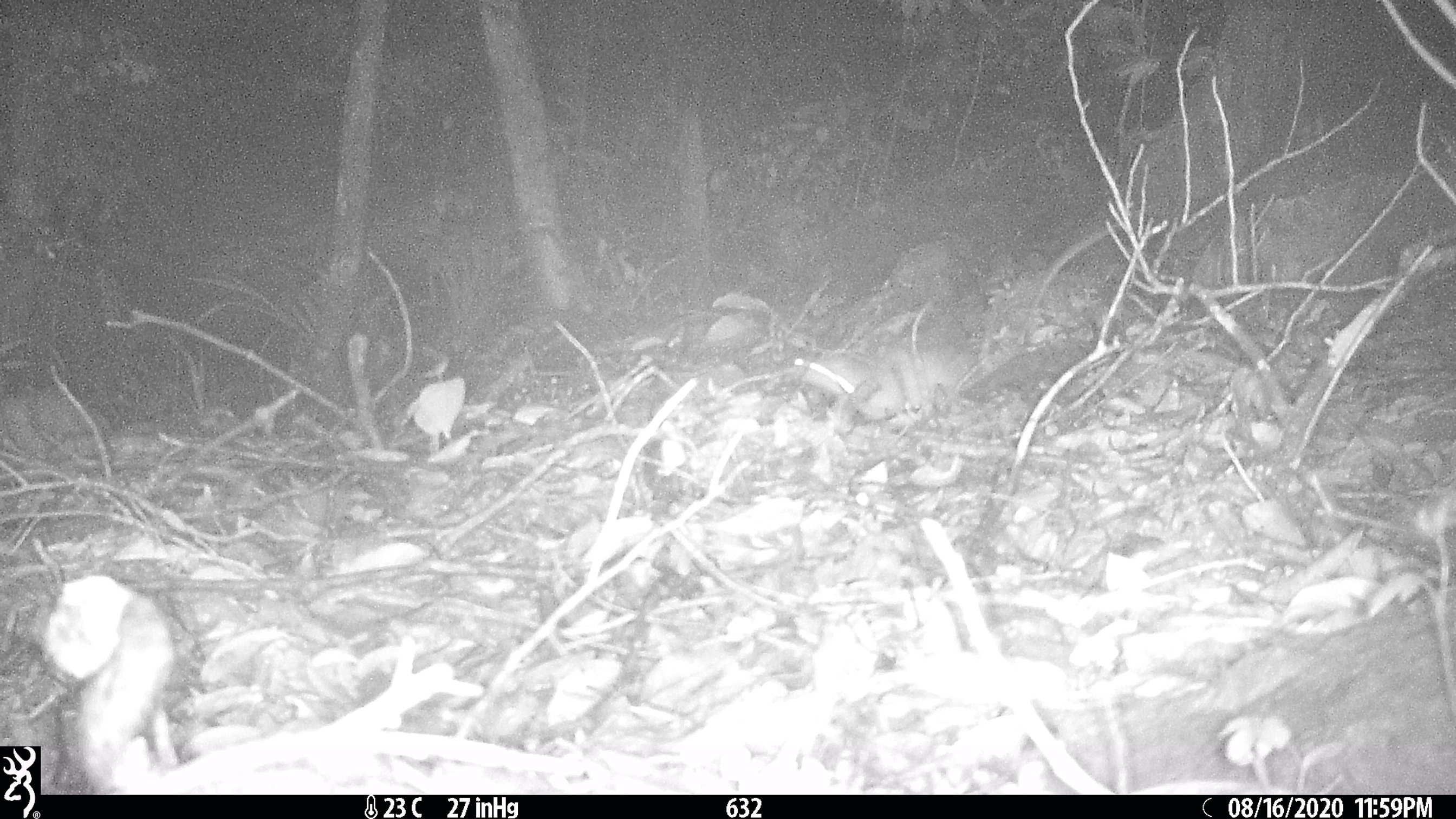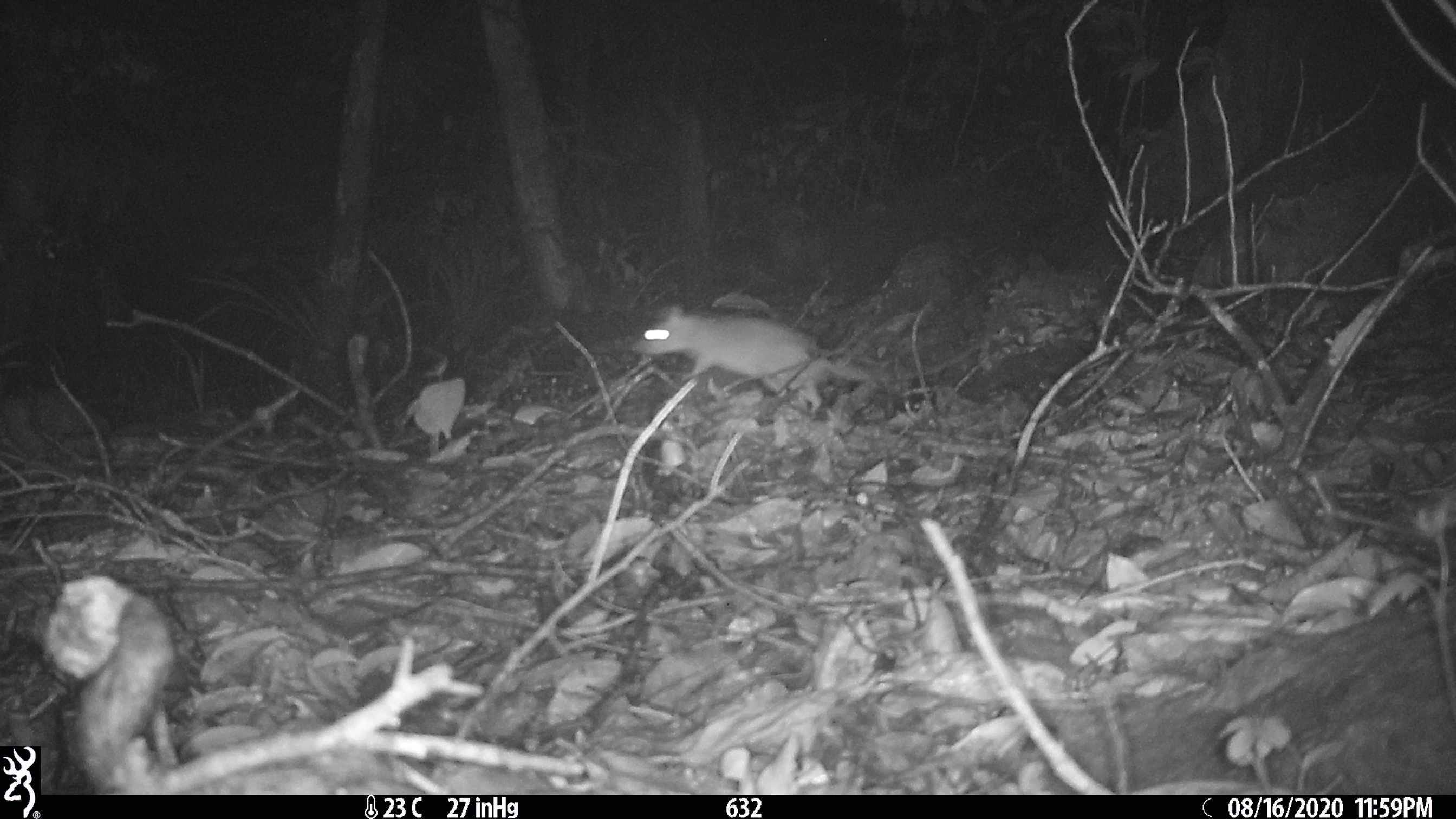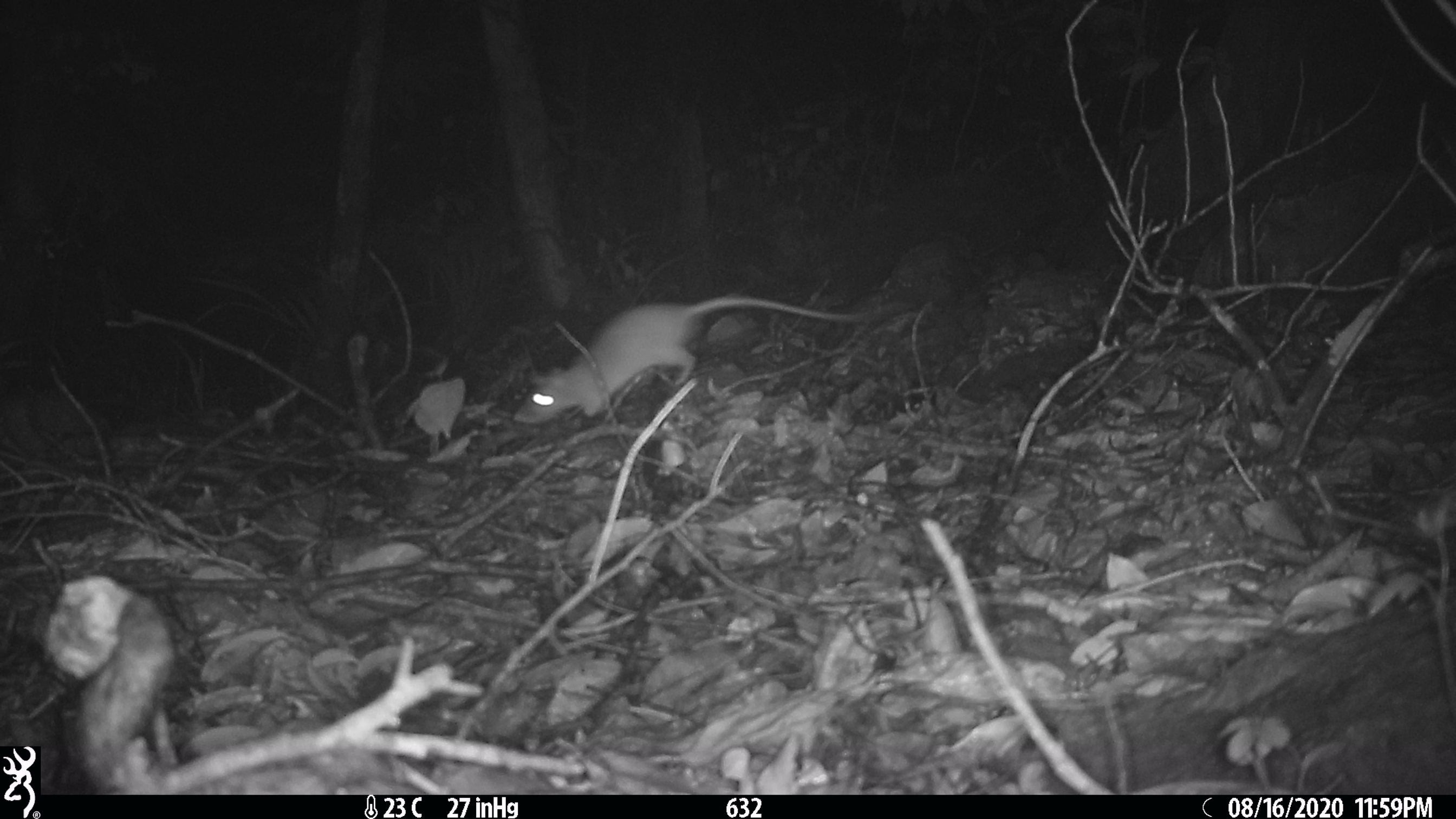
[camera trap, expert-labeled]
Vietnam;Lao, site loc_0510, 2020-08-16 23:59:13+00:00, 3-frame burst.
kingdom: Animalia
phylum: Chordata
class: Mammalia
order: Rodentia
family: Muridae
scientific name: Muridae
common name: old-world mice and rats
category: unidentified murid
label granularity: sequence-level